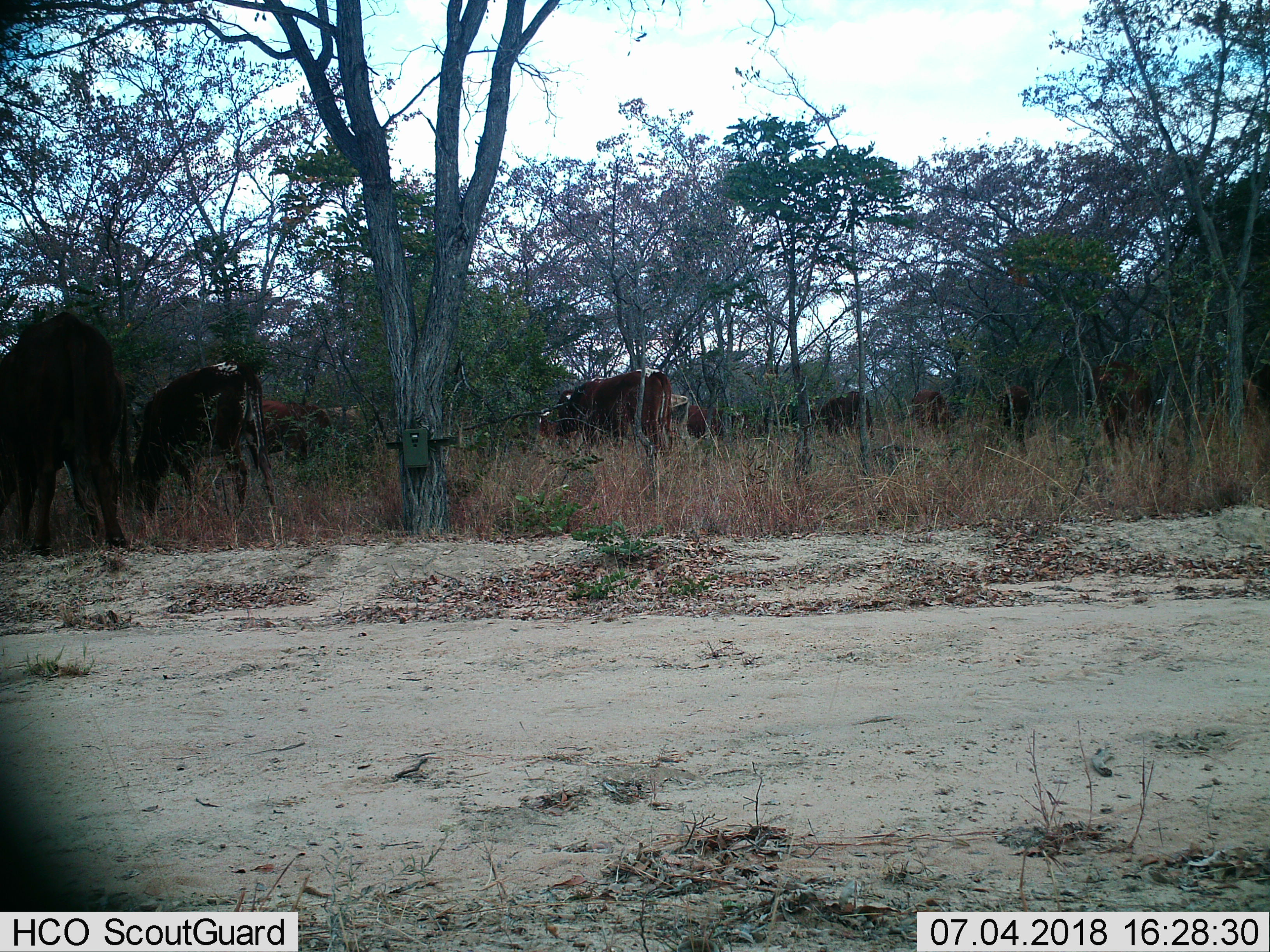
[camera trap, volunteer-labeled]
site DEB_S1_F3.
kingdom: Animalia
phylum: Chordata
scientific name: Vertebrata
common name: domestic animal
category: domesticanimal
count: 11-50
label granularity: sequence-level